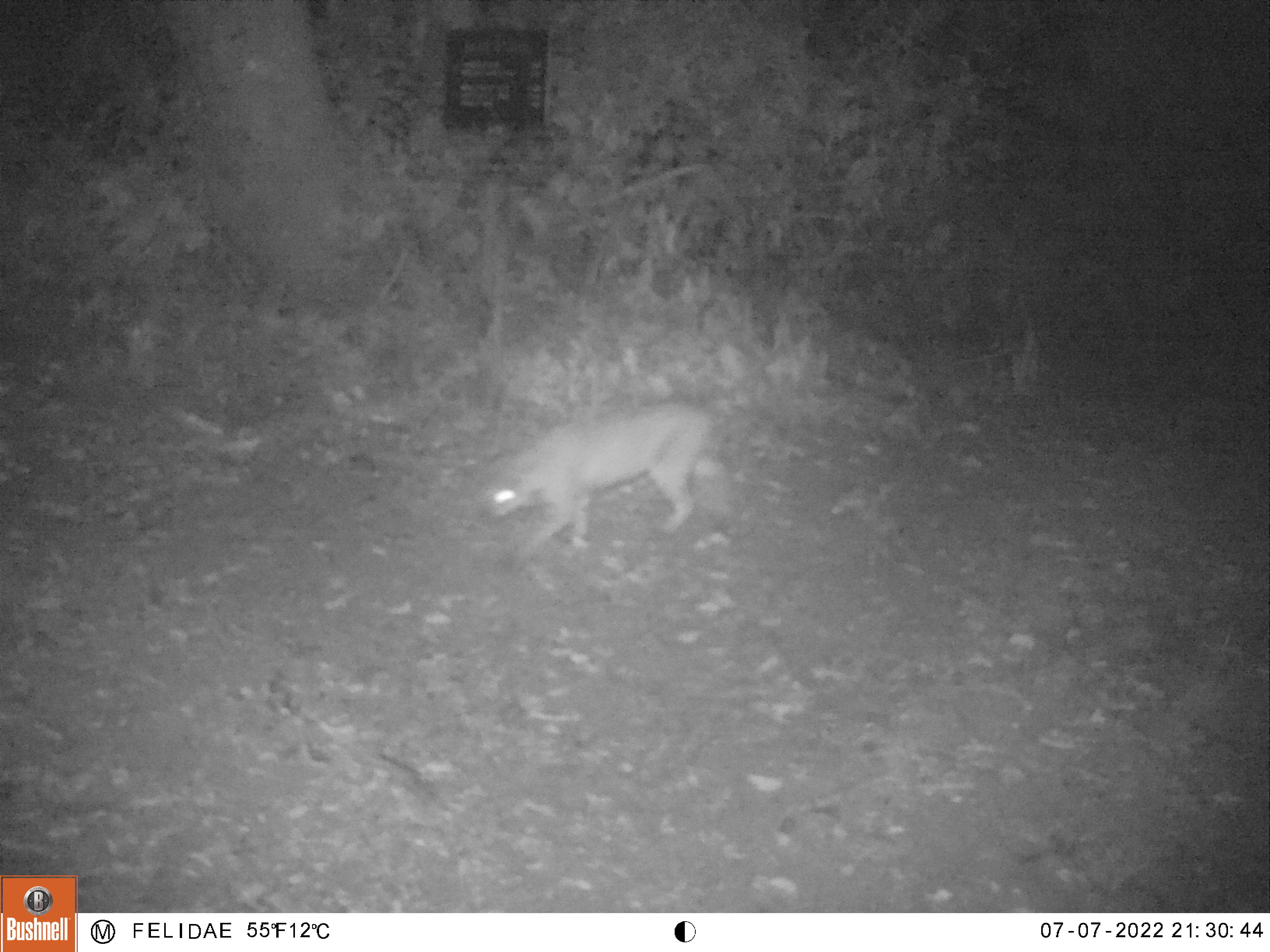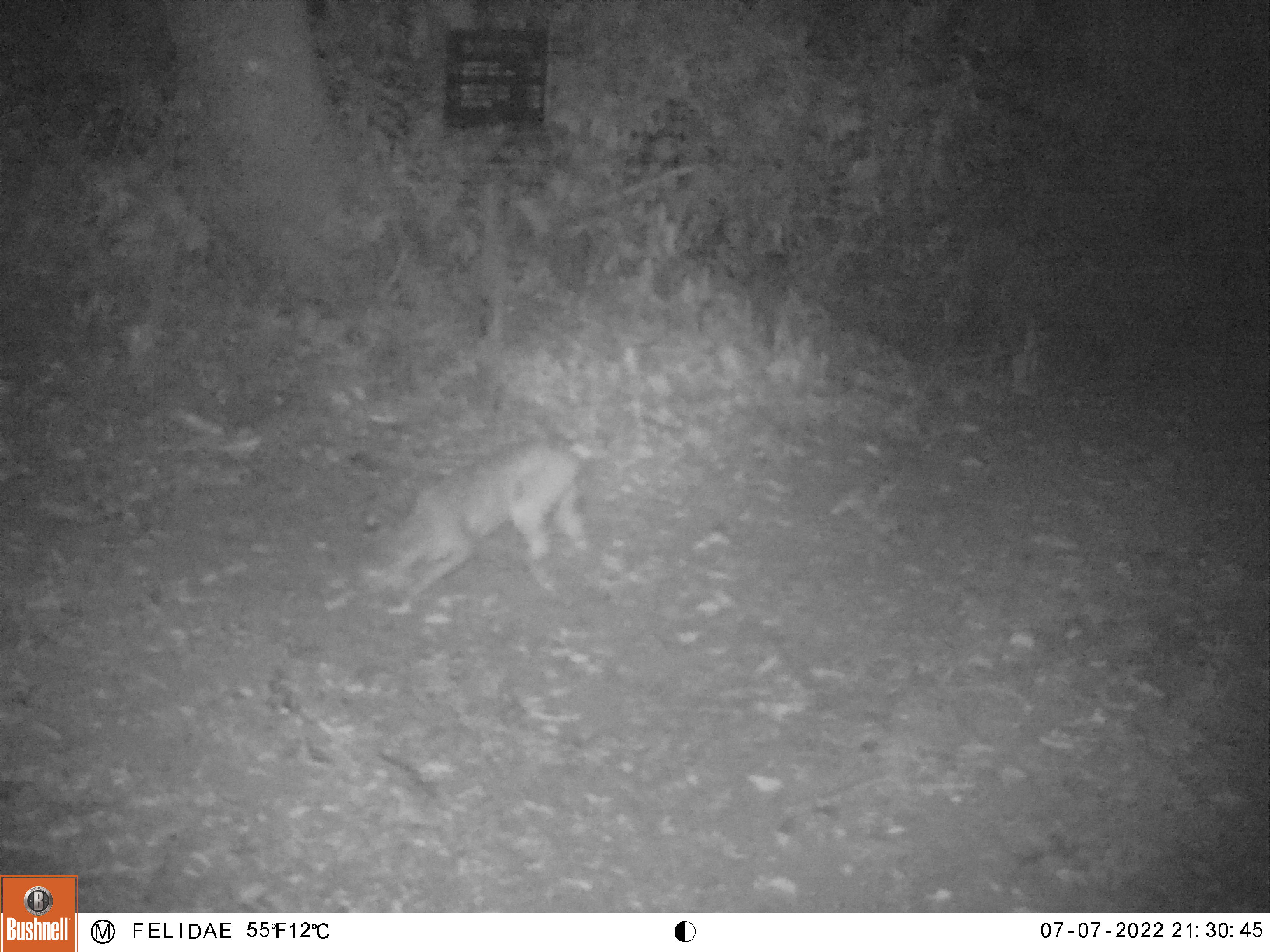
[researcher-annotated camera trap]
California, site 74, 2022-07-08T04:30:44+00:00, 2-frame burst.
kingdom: Animalia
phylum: Chordata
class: Mammalia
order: Carnivora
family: Felidae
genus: Lynx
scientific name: Lynx rufus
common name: bobcat